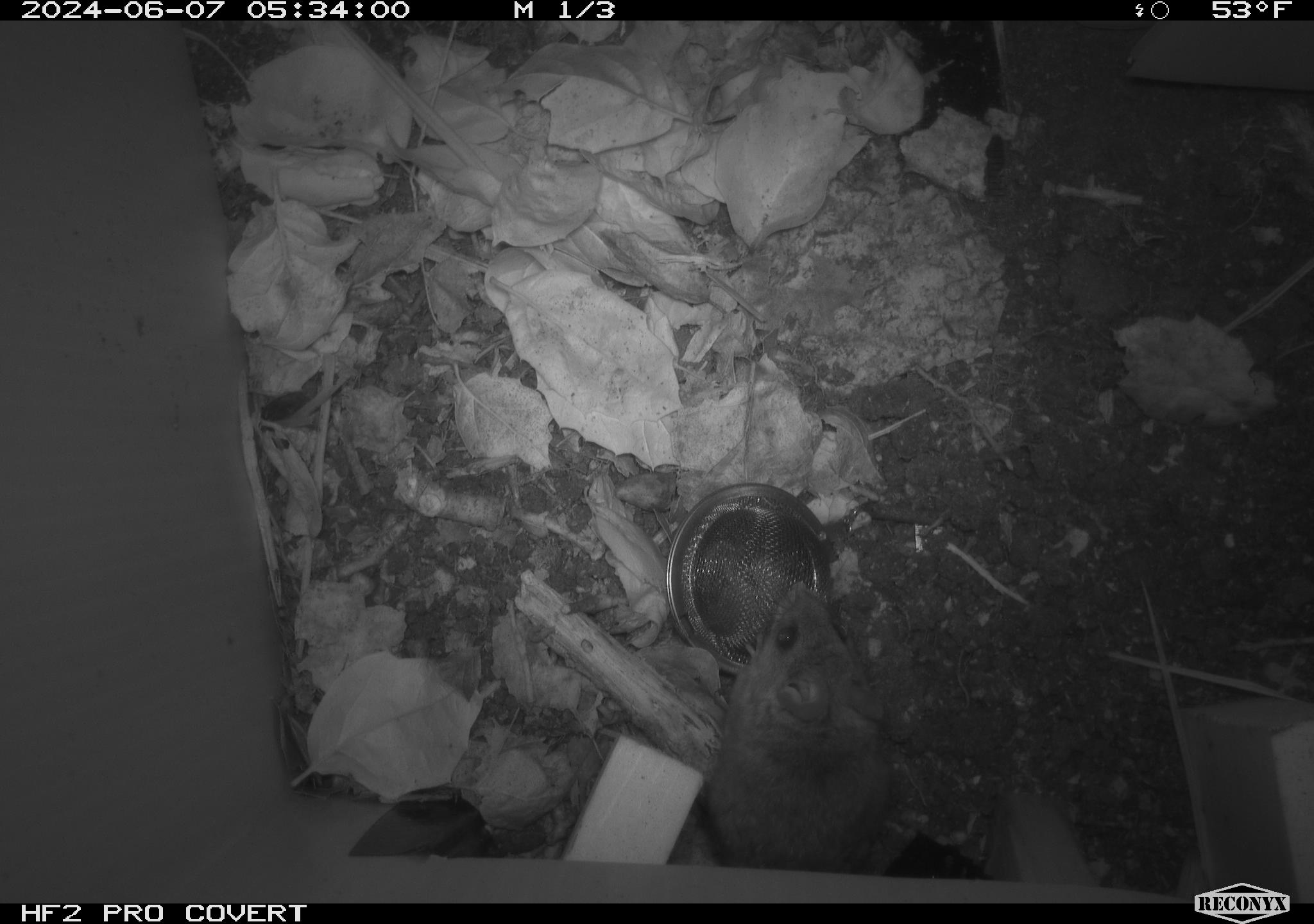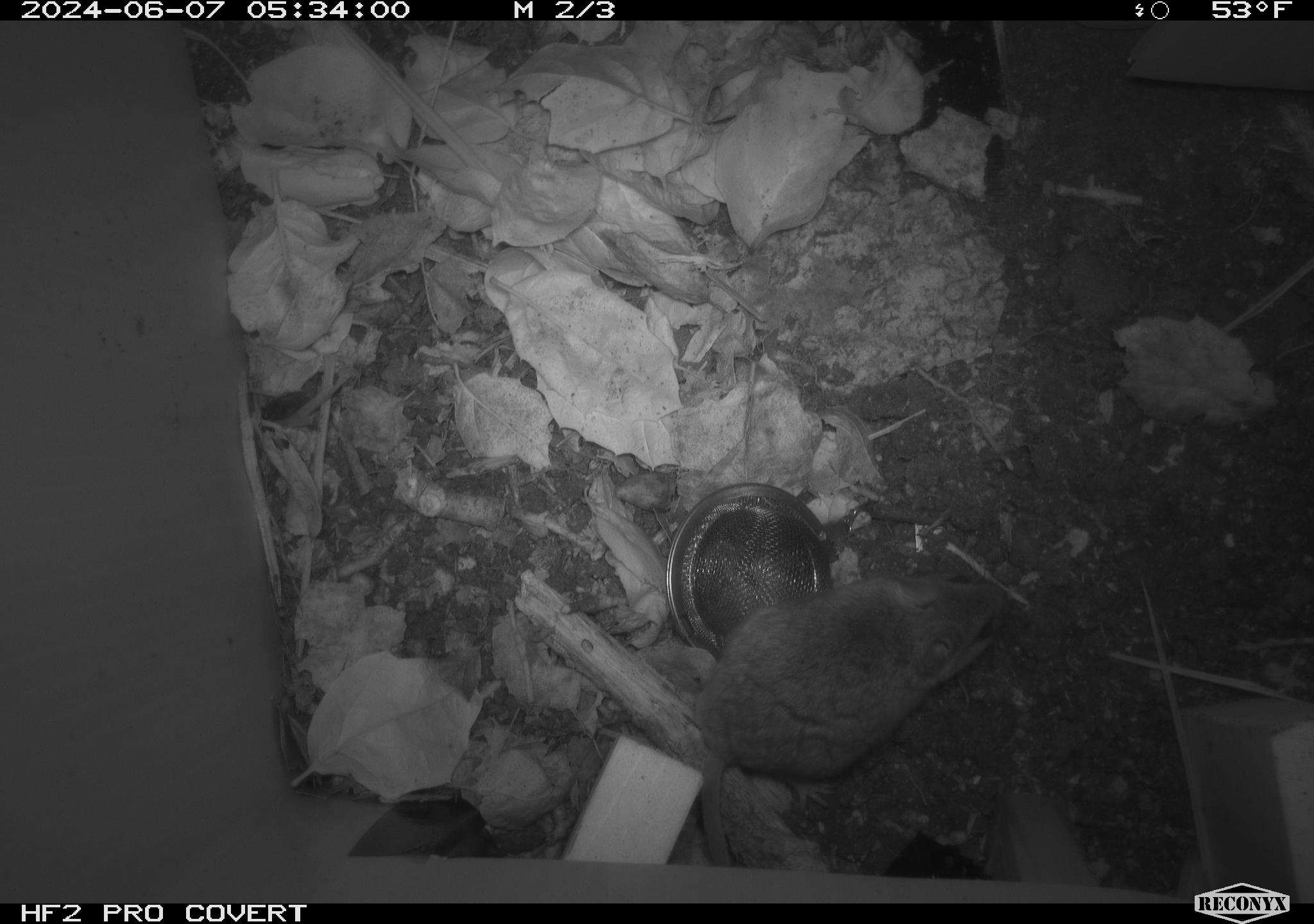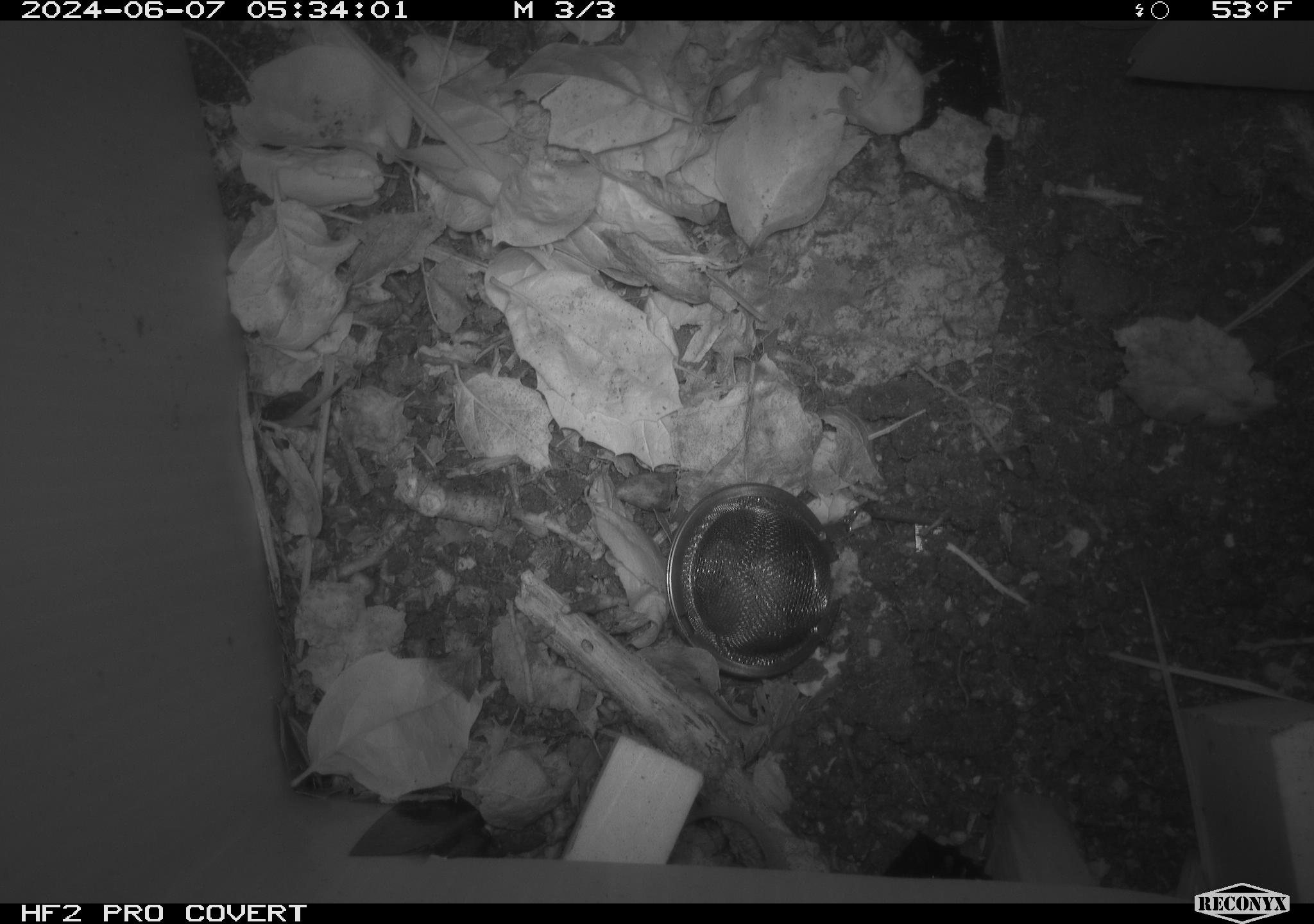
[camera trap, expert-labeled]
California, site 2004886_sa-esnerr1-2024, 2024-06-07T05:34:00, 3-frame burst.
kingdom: Animalia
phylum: Chordata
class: Mammalia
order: Rodentia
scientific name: Rodentia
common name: rodent